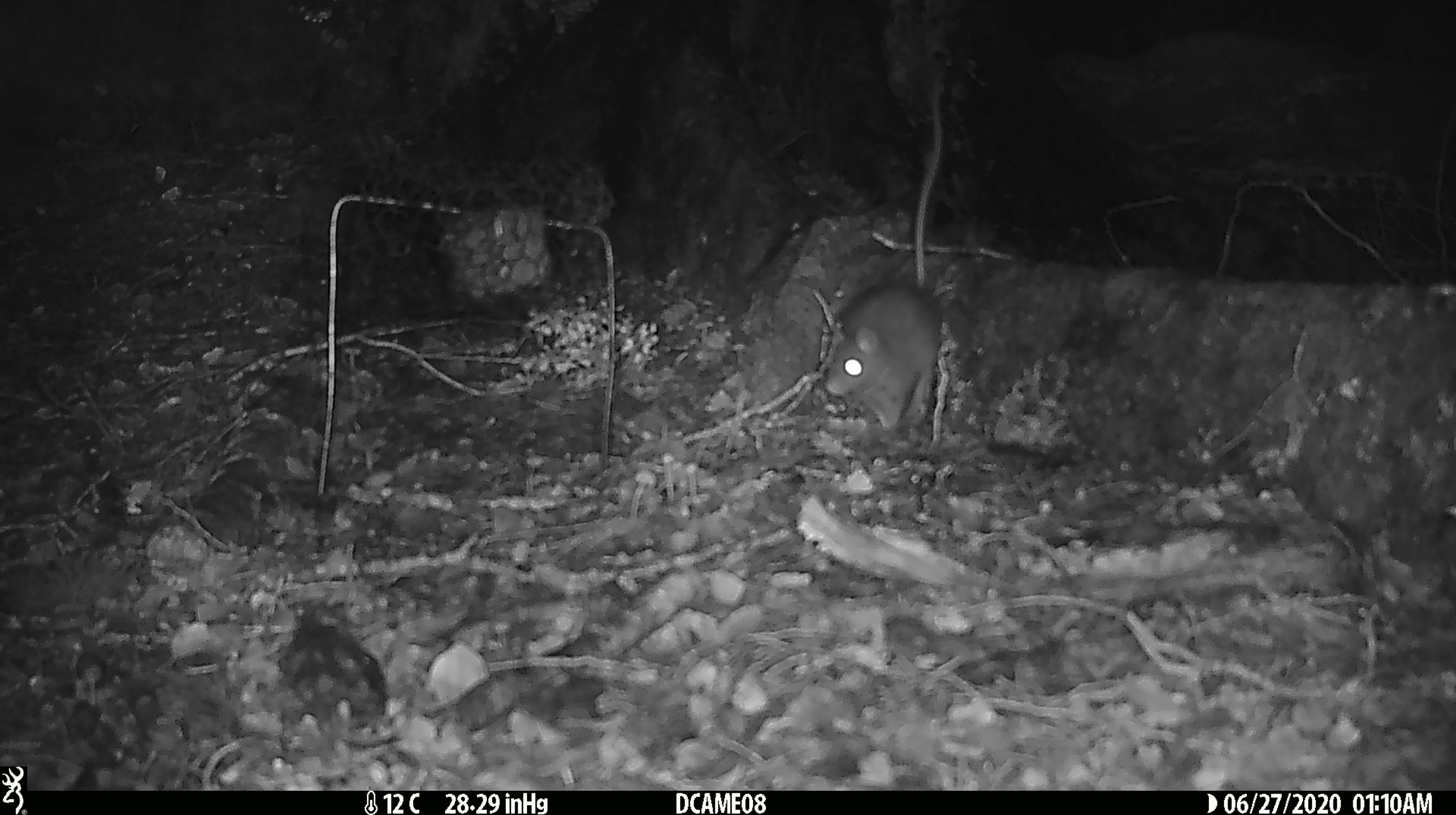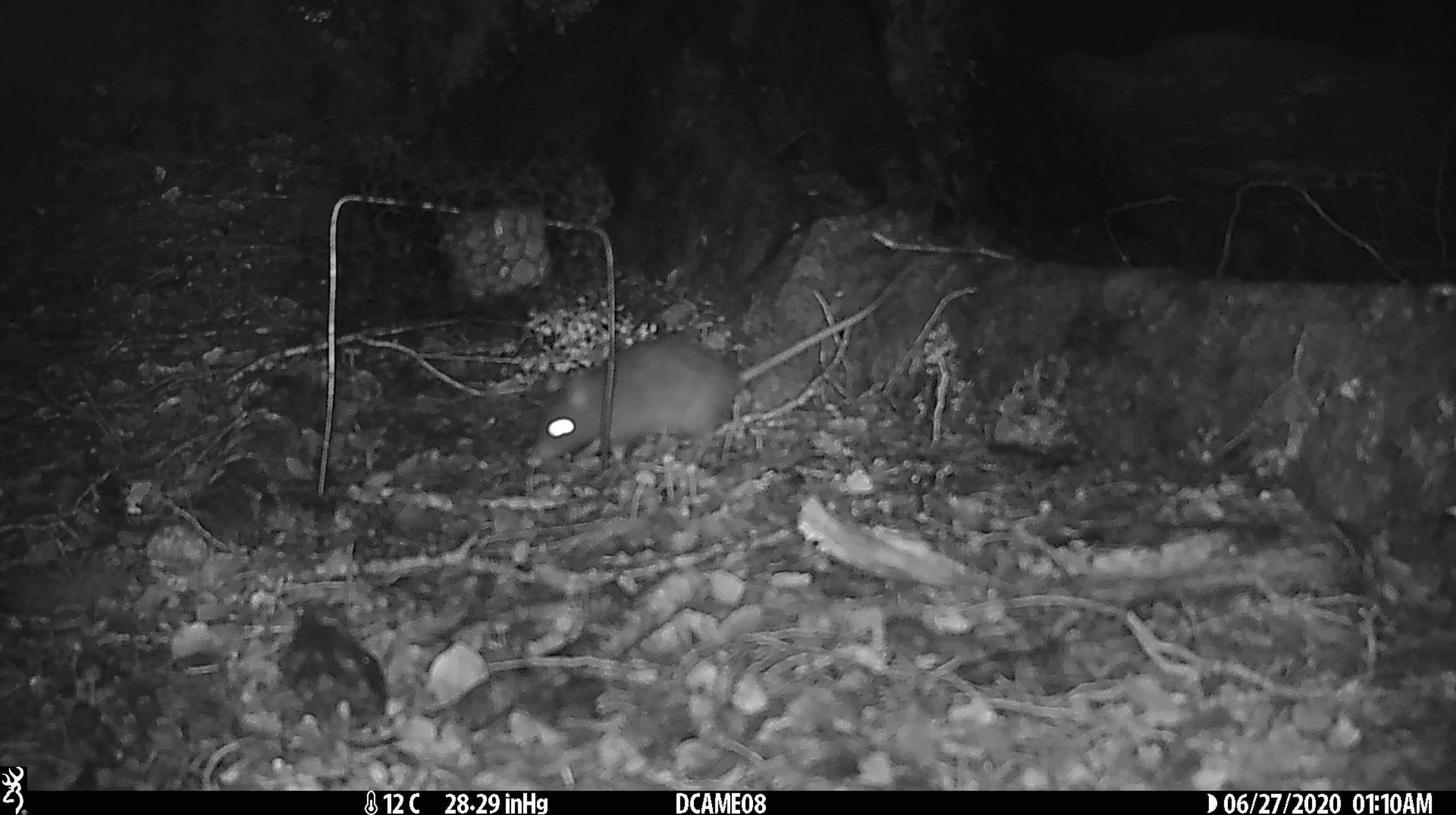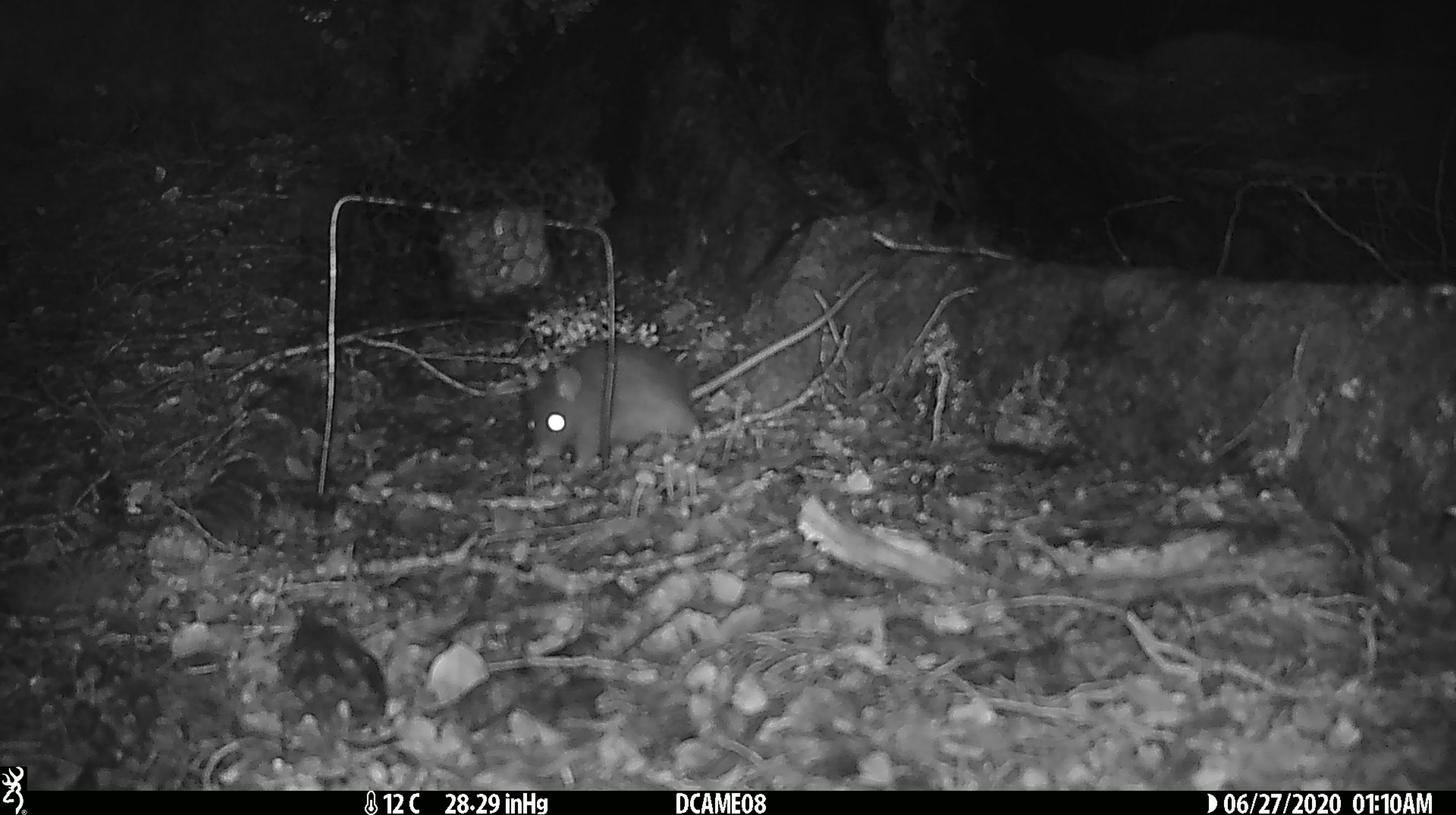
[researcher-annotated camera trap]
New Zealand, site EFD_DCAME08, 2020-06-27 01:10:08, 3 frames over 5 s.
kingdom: Animalia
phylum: Chordata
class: Mammalia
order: Rodentia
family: Muridae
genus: Rattus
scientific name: Rattus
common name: rat